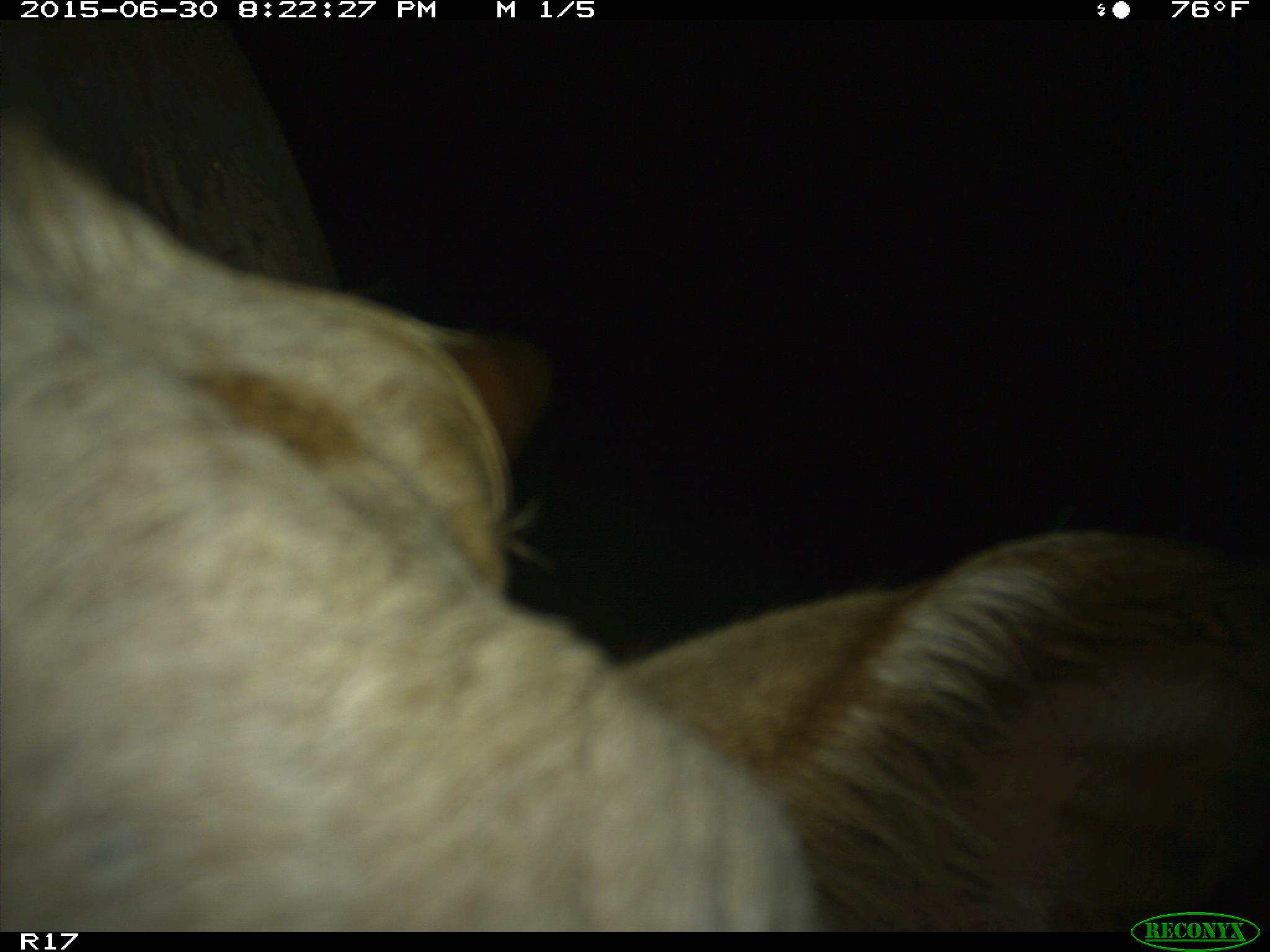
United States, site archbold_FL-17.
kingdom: Animalia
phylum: Chordata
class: Mammalia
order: Artiodactyla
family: Bovidae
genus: Bos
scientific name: Bos taurus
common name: domestic cow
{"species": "Bos taurus (domestic cow)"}